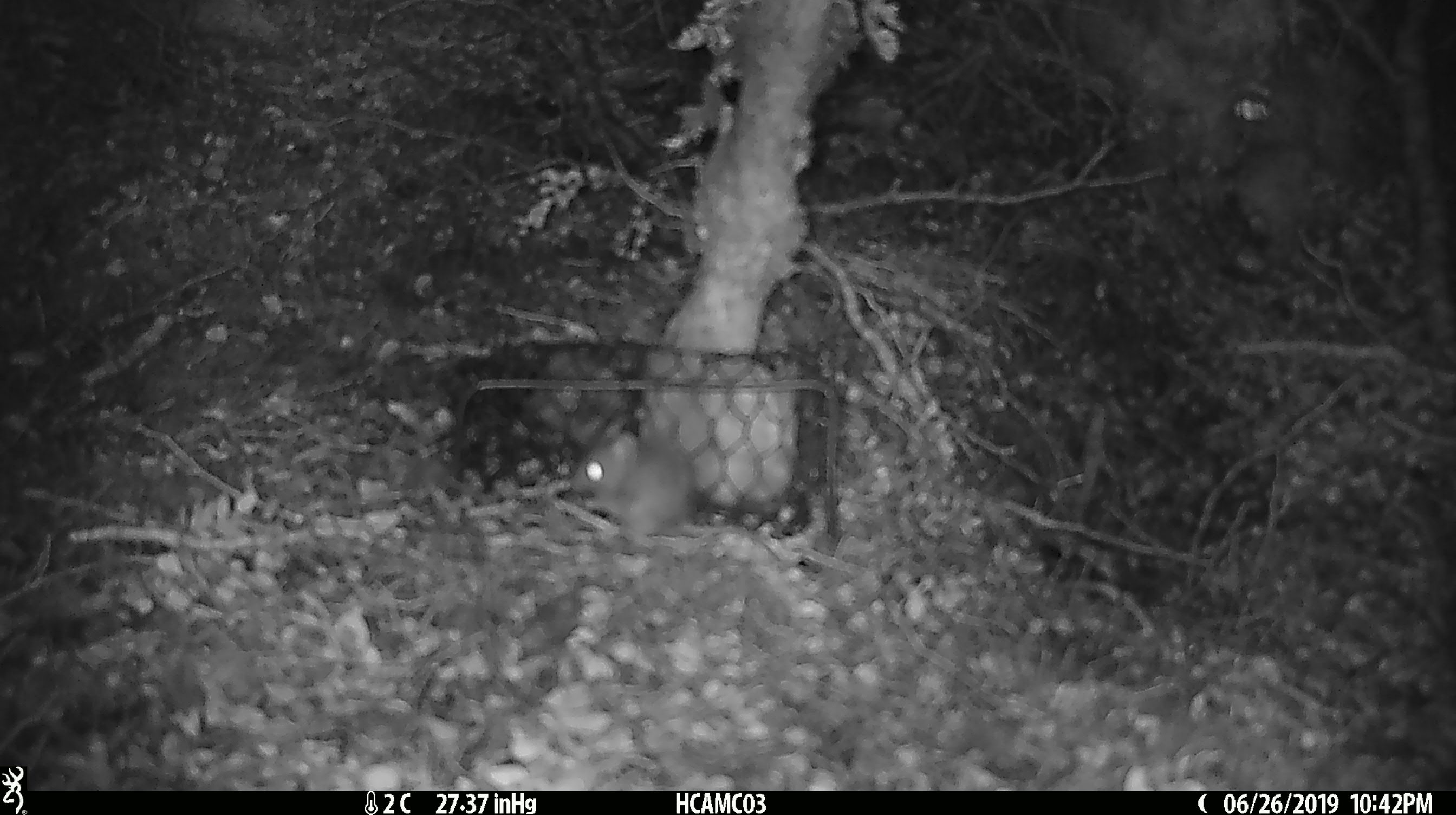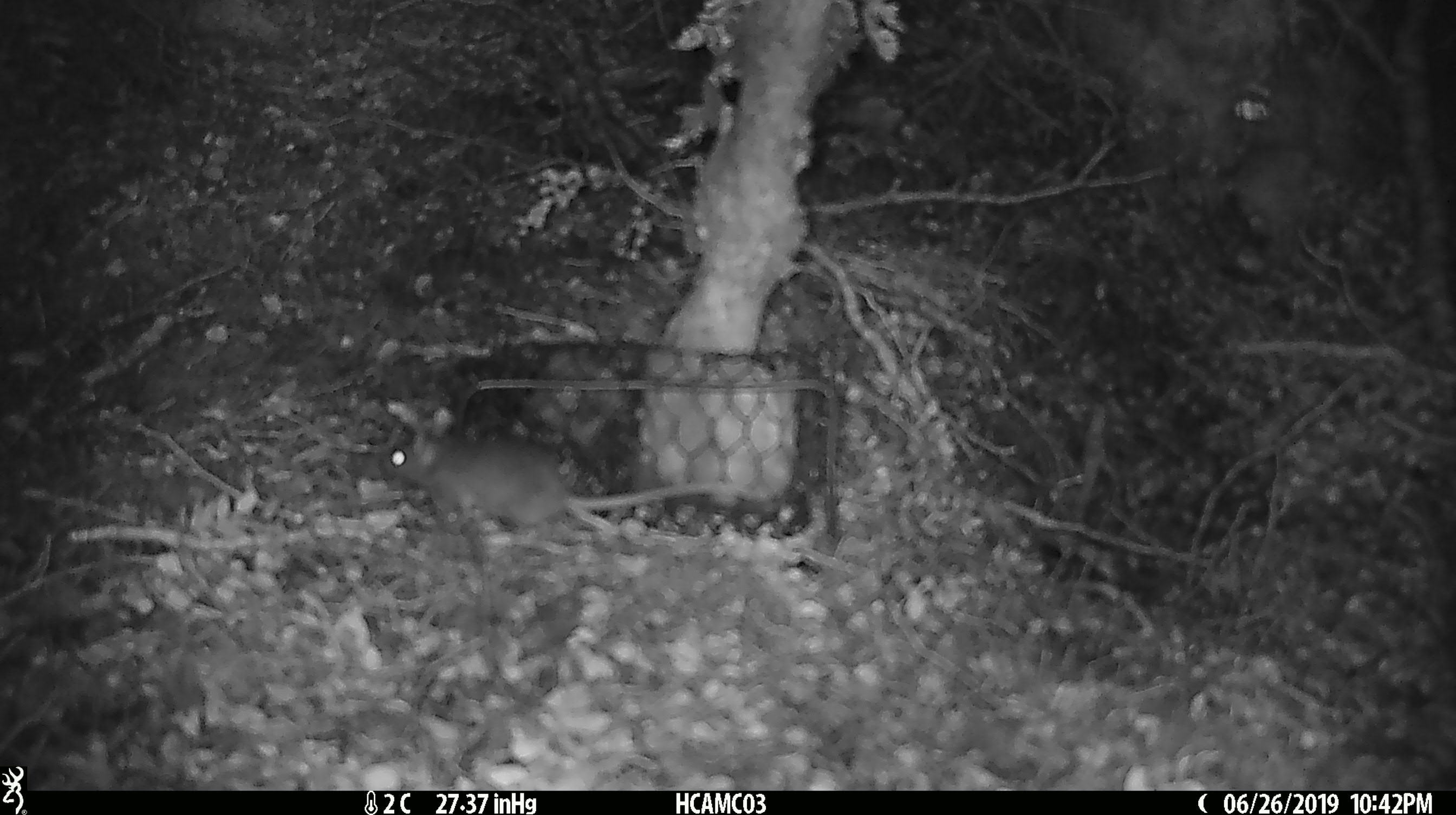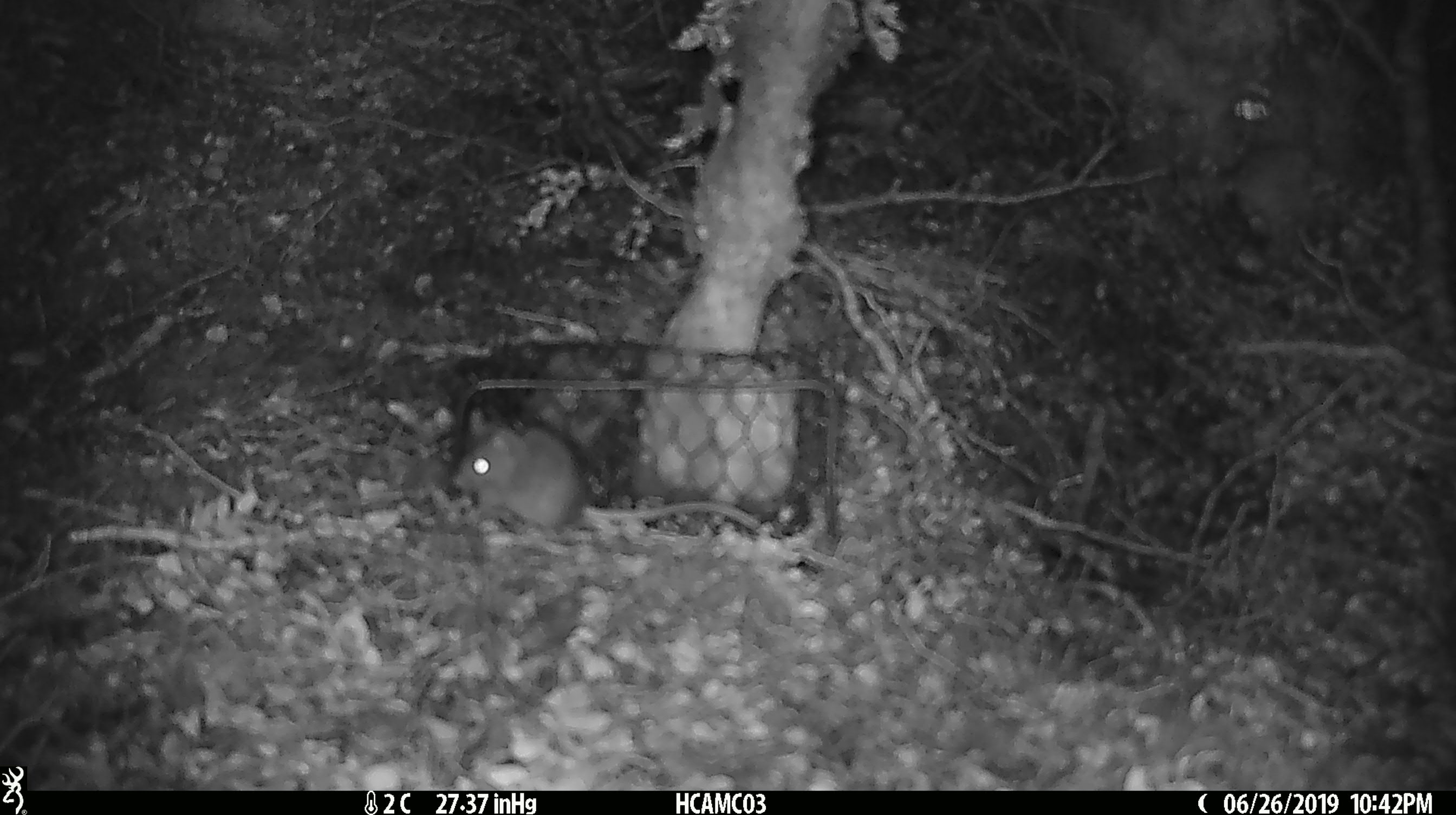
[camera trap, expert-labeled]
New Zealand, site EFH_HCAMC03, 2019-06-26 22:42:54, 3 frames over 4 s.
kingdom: Animalia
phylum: Chordata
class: Mammalia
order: Rodentia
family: Muridae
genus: Mus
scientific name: Mus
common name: mouse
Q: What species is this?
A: Mouse (Mus).